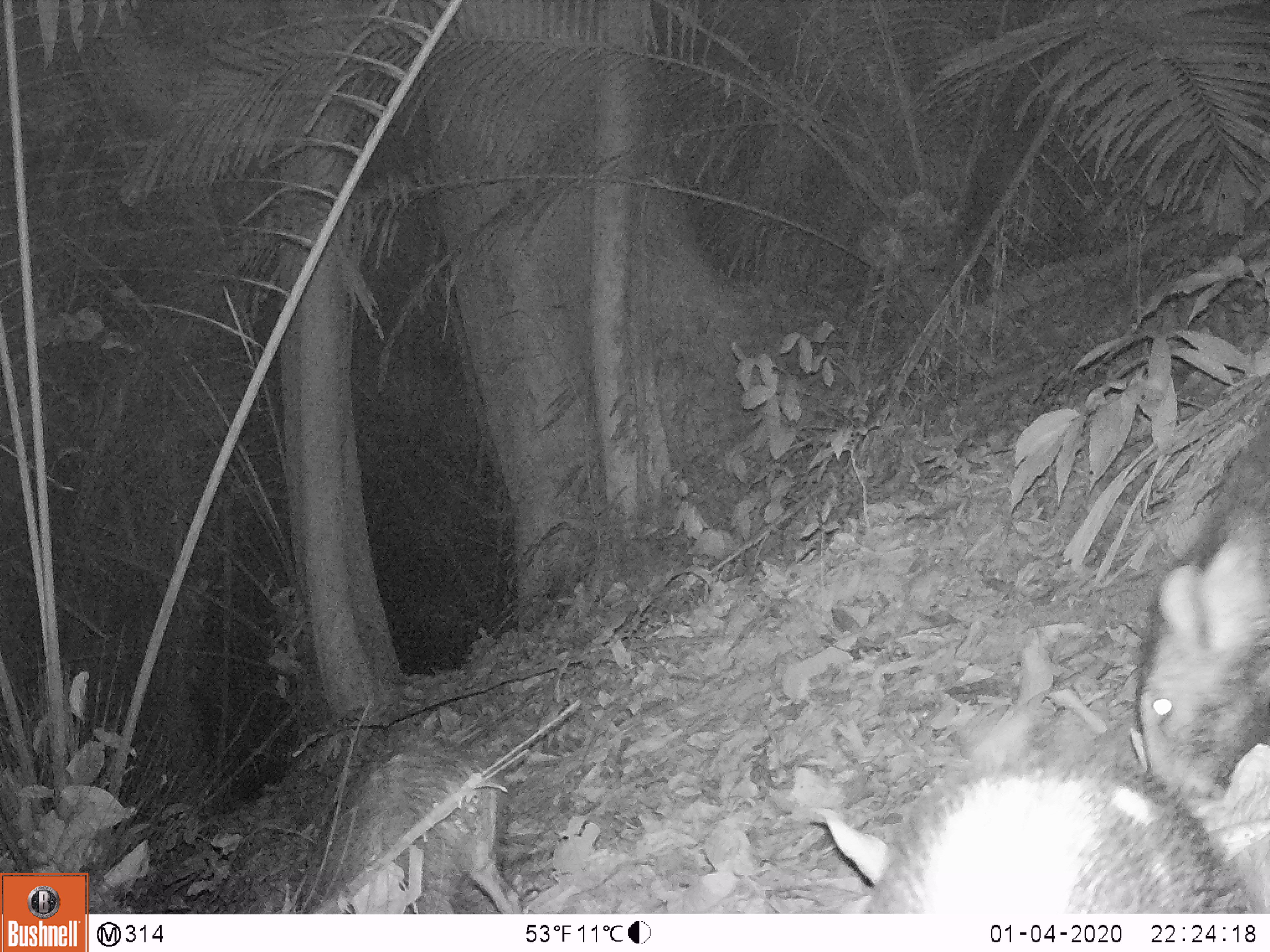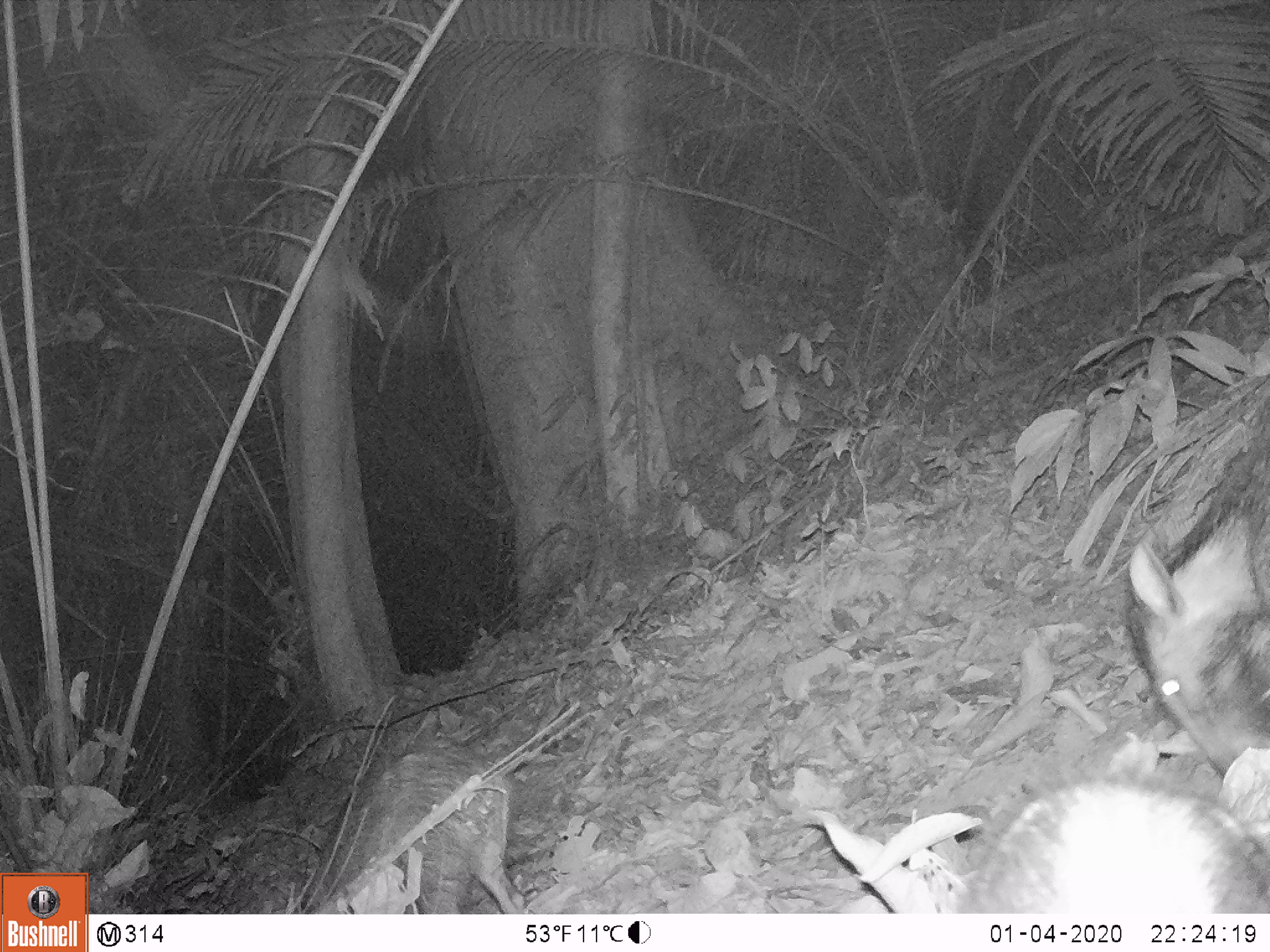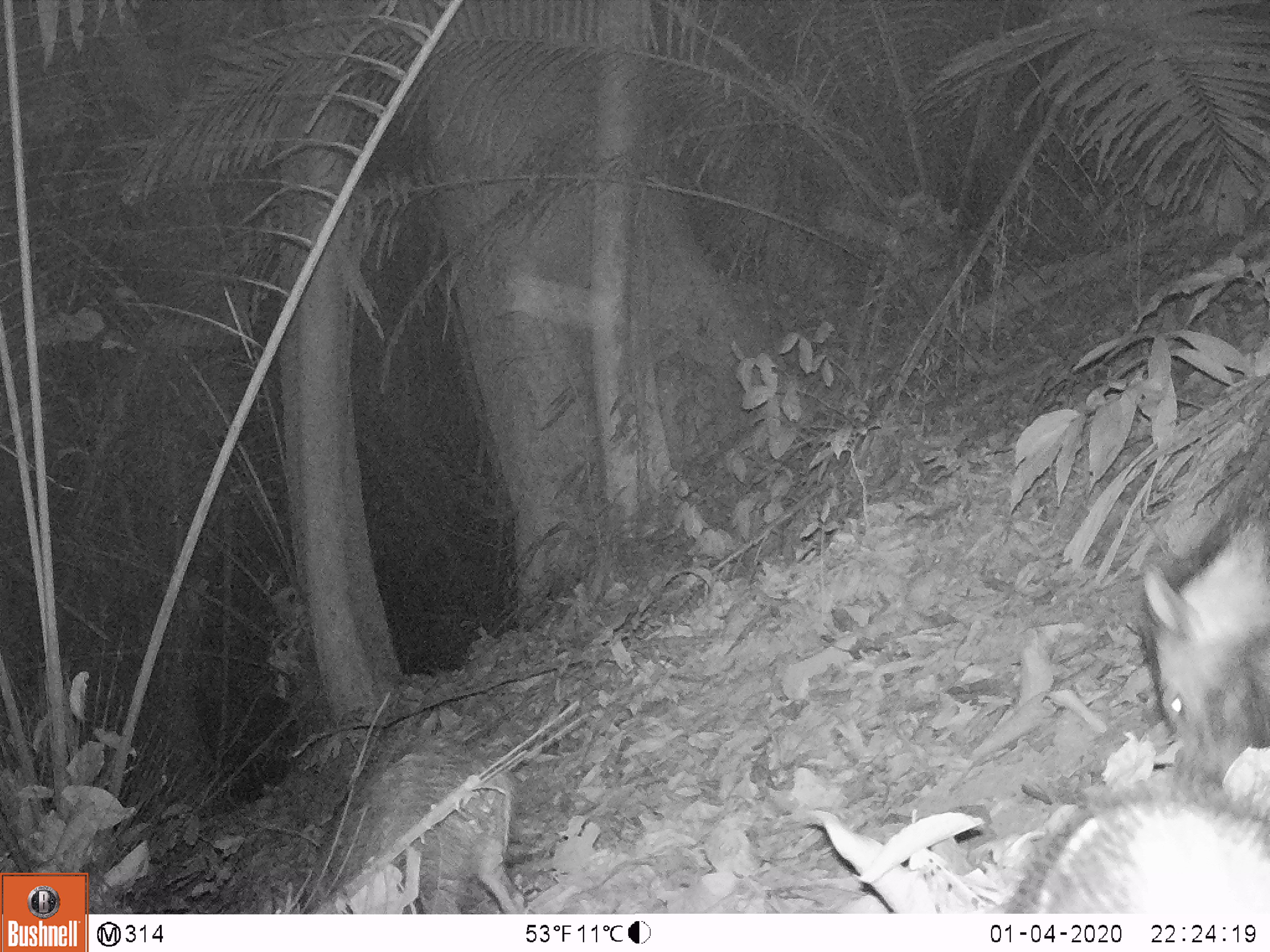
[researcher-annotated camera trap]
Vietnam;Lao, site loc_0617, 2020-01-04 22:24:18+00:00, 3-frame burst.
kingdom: Animalia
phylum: Chordata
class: Mammalia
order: Artiodactyla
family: Suidae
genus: Sus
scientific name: Sus scrofa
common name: eurasian wild pig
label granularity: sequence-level